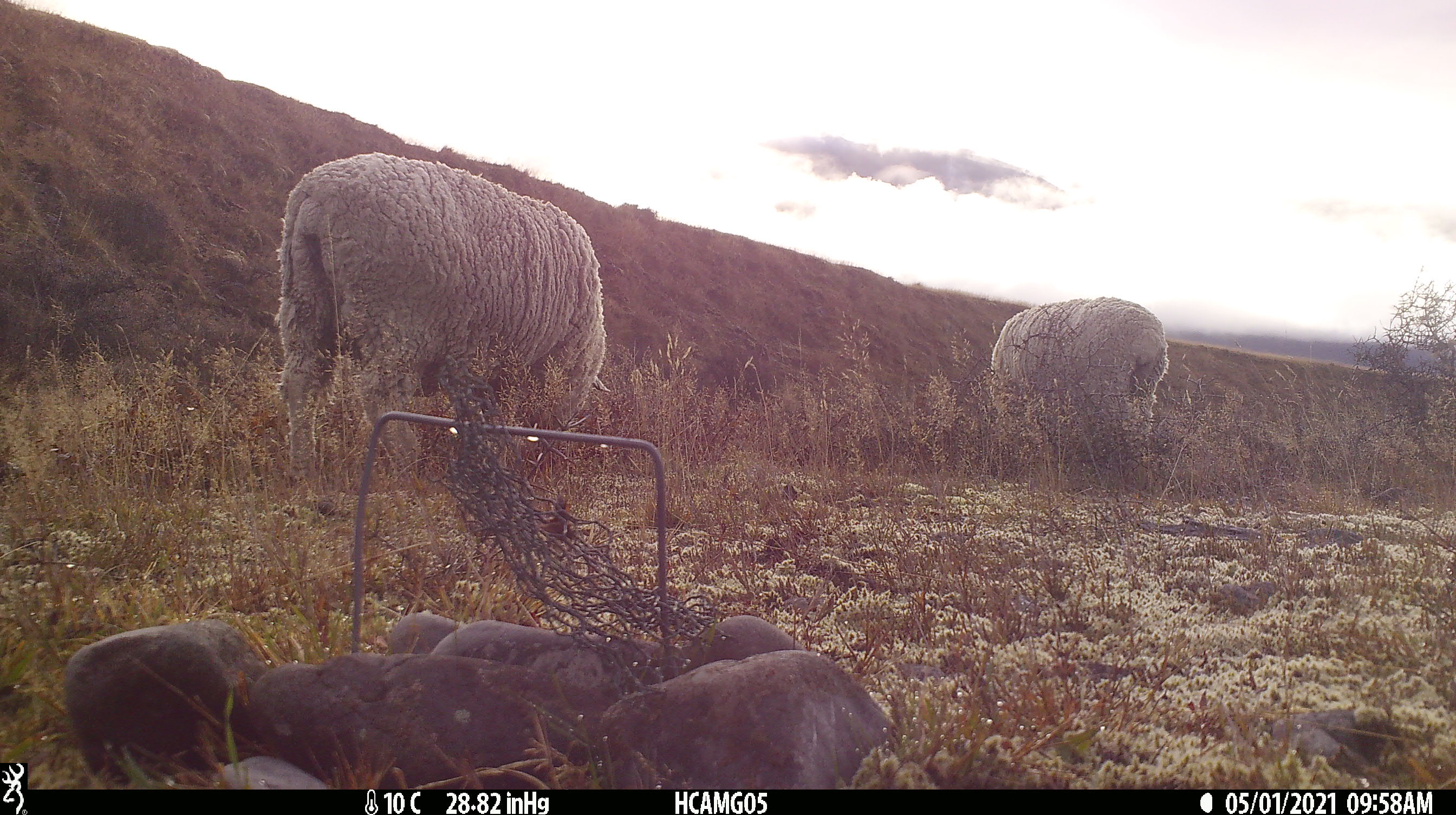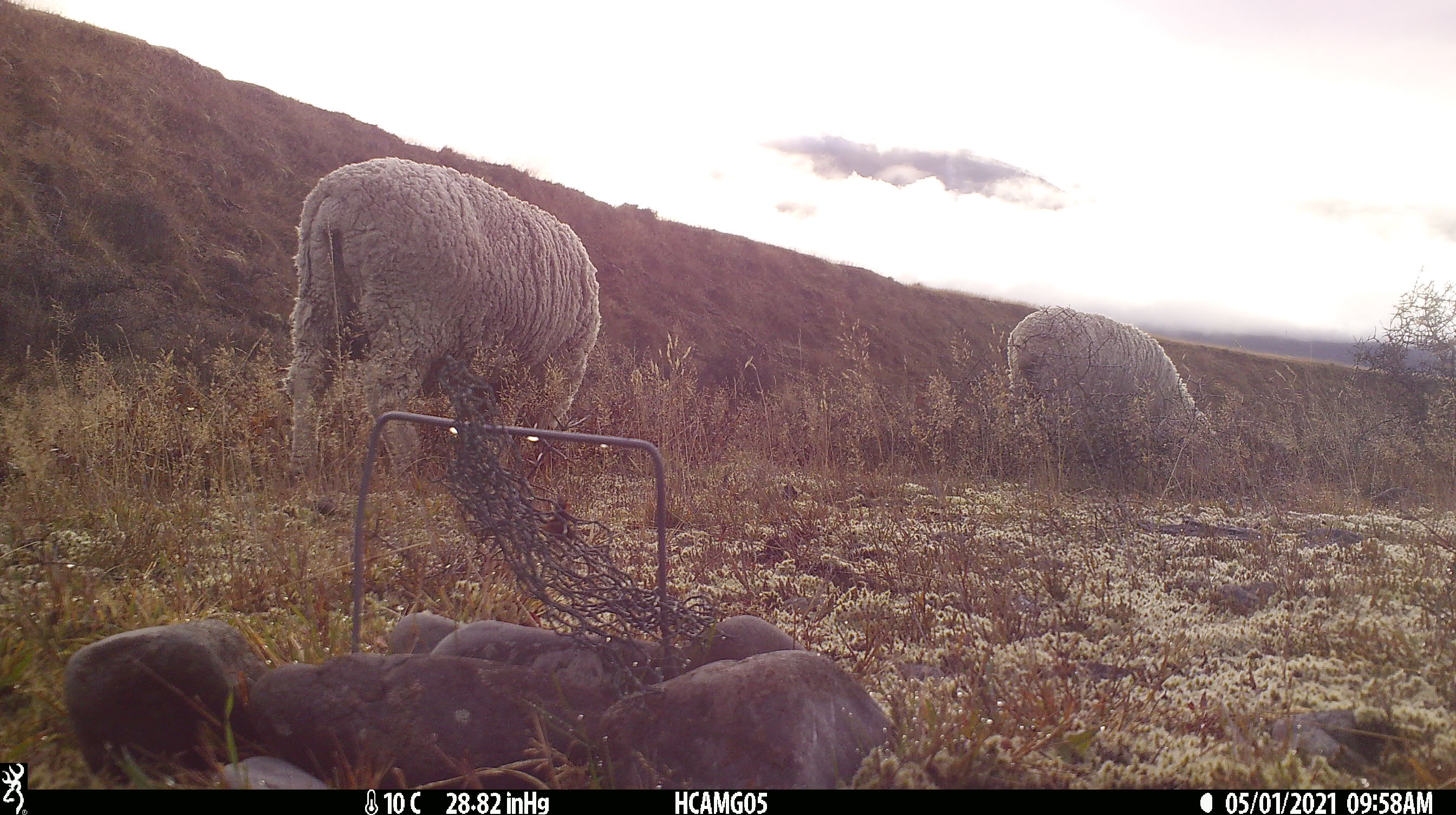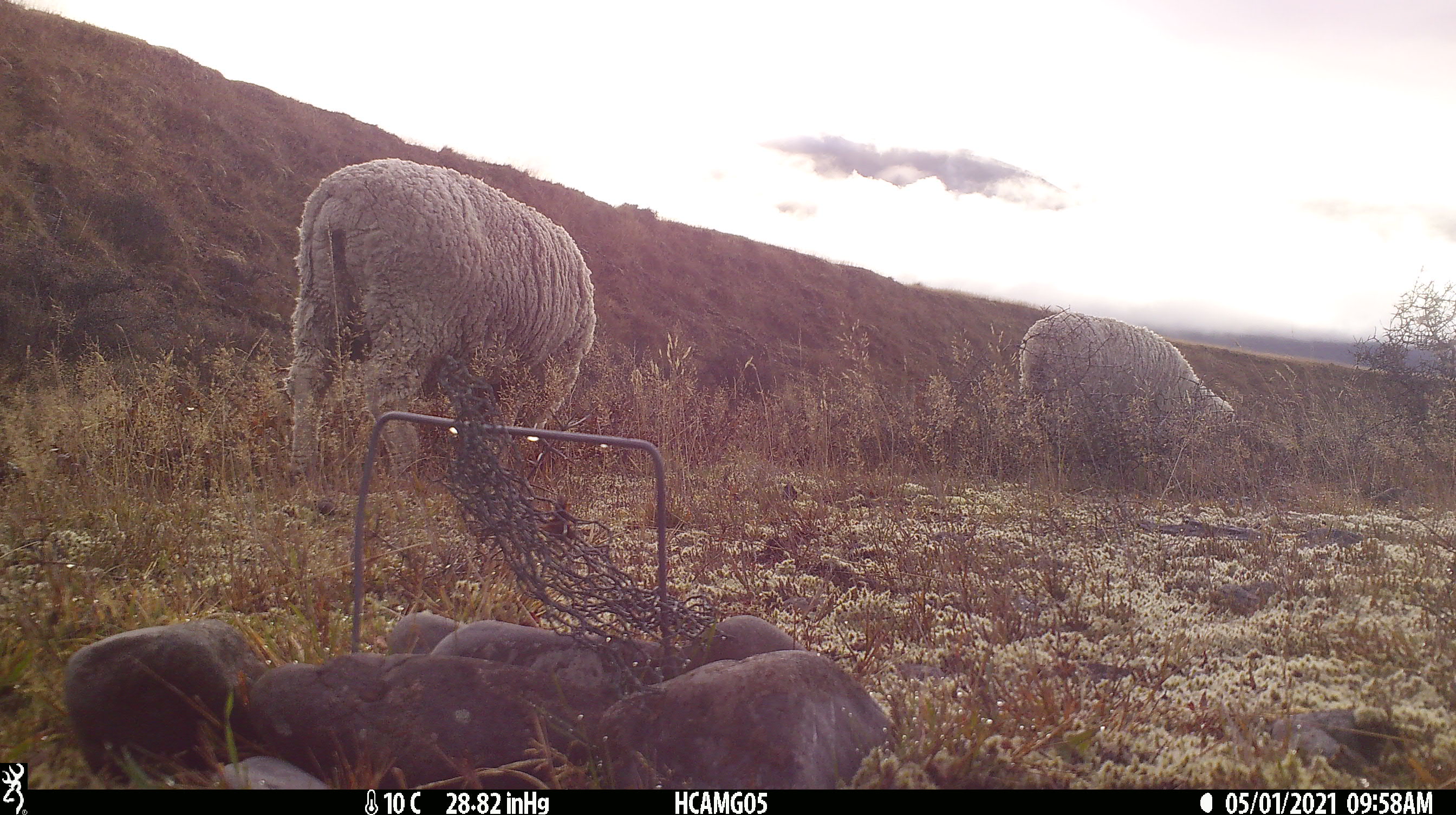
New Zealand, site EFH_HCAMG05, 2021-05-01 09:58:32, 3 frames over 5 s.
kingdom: Animalia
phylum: Chordata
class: Mammalia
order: Artiodactyla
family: Bovidae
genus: Ovis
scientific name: Ovis aries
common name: domestic sheep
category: sheep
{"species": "sheep (domestic sheep) (Ovis aries)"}